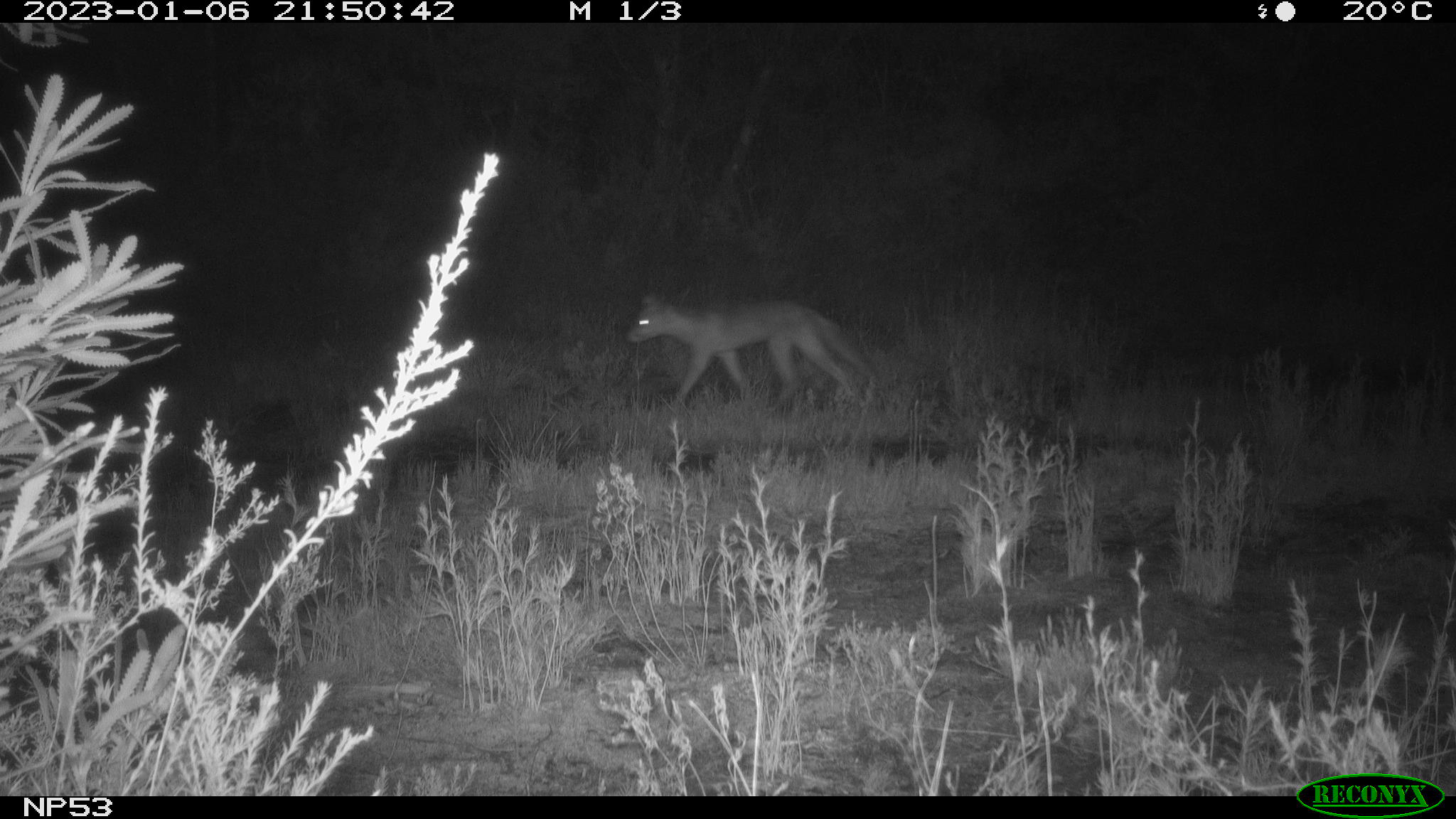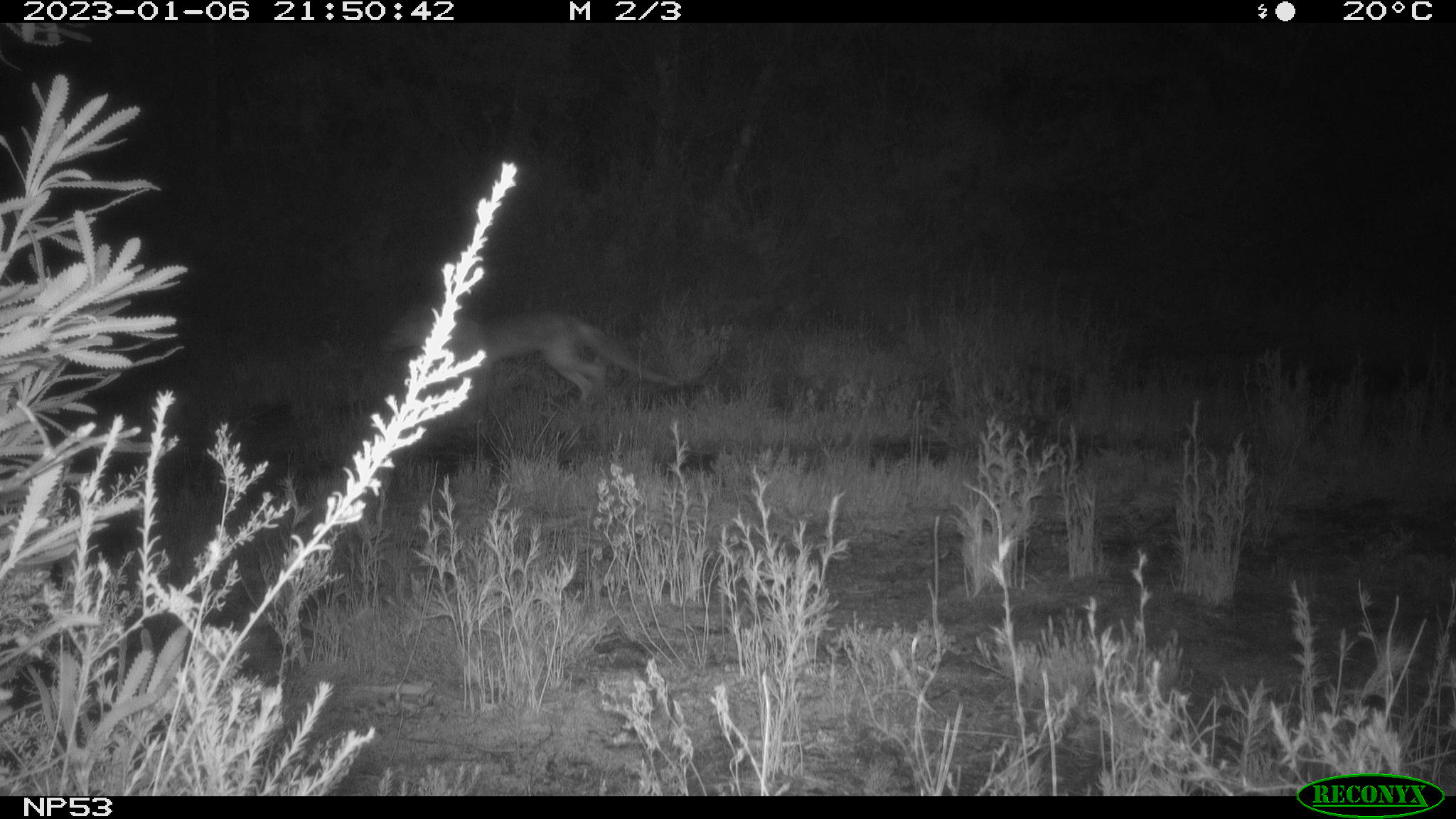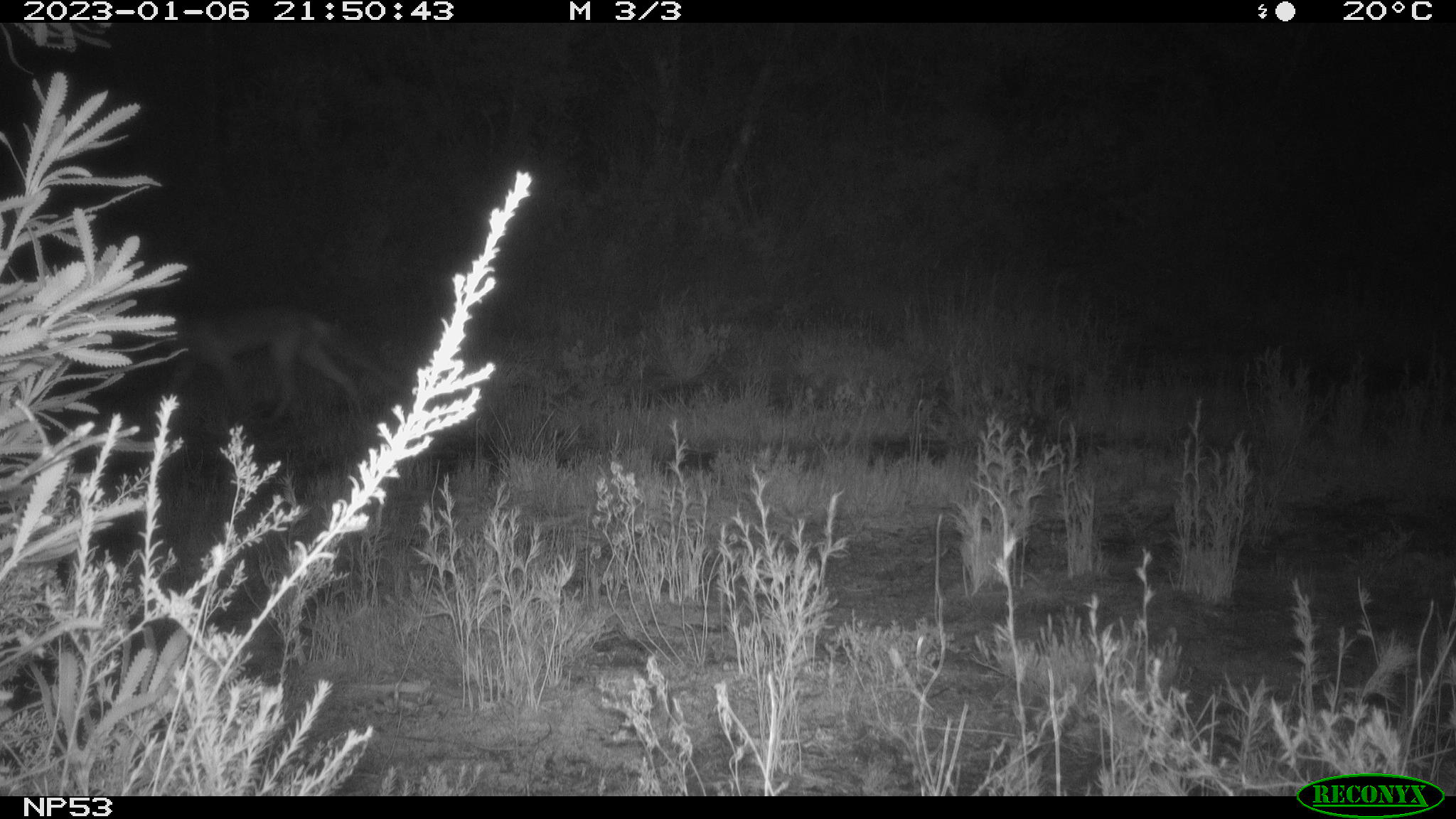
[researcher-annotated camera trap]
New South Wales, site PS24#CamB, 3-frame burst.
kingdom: Animalia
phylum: Chordata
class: Mammalia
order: Carnivora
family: Canidae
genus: Vulpes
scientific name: Vulpes vulpes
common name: red fox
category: fox